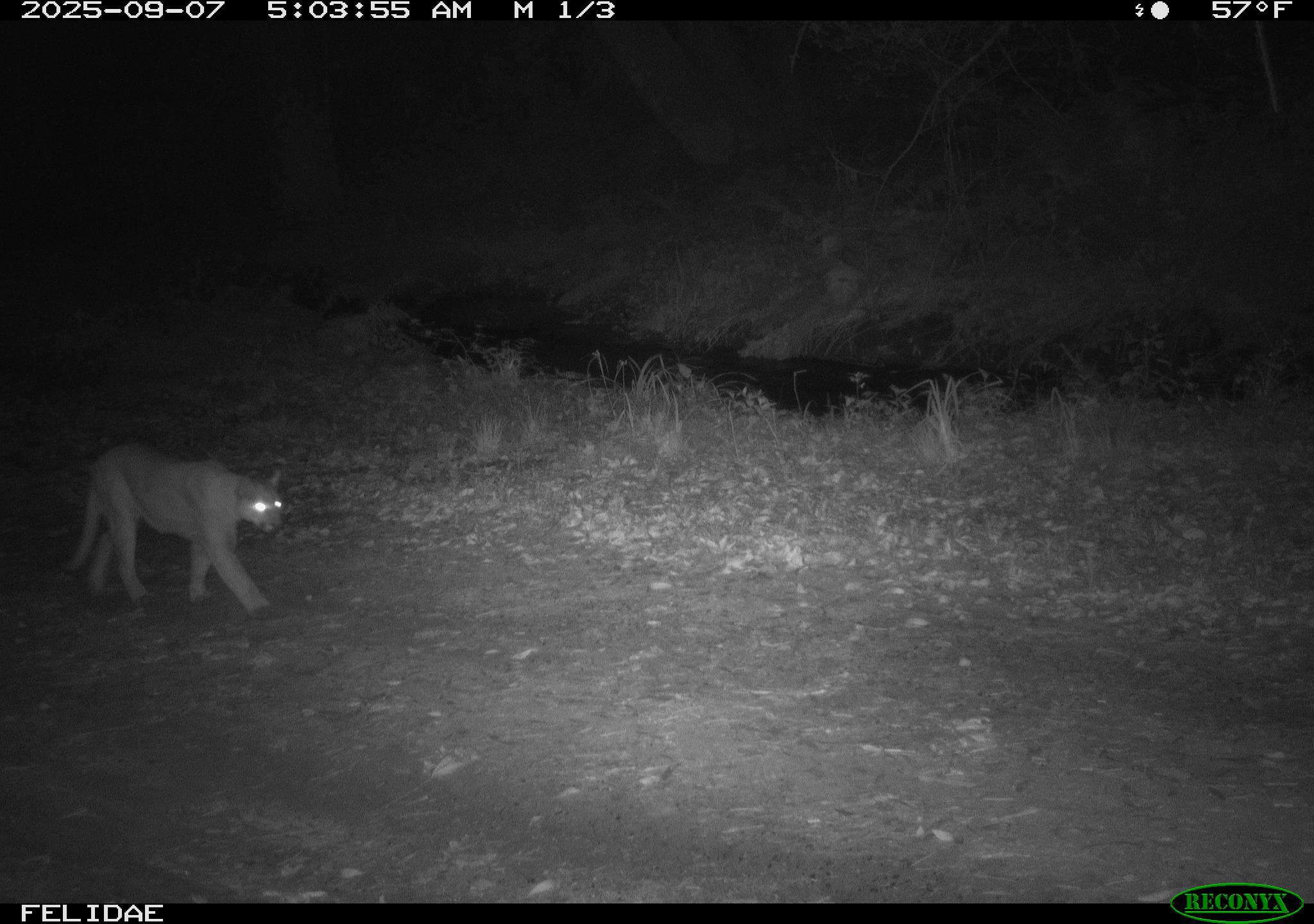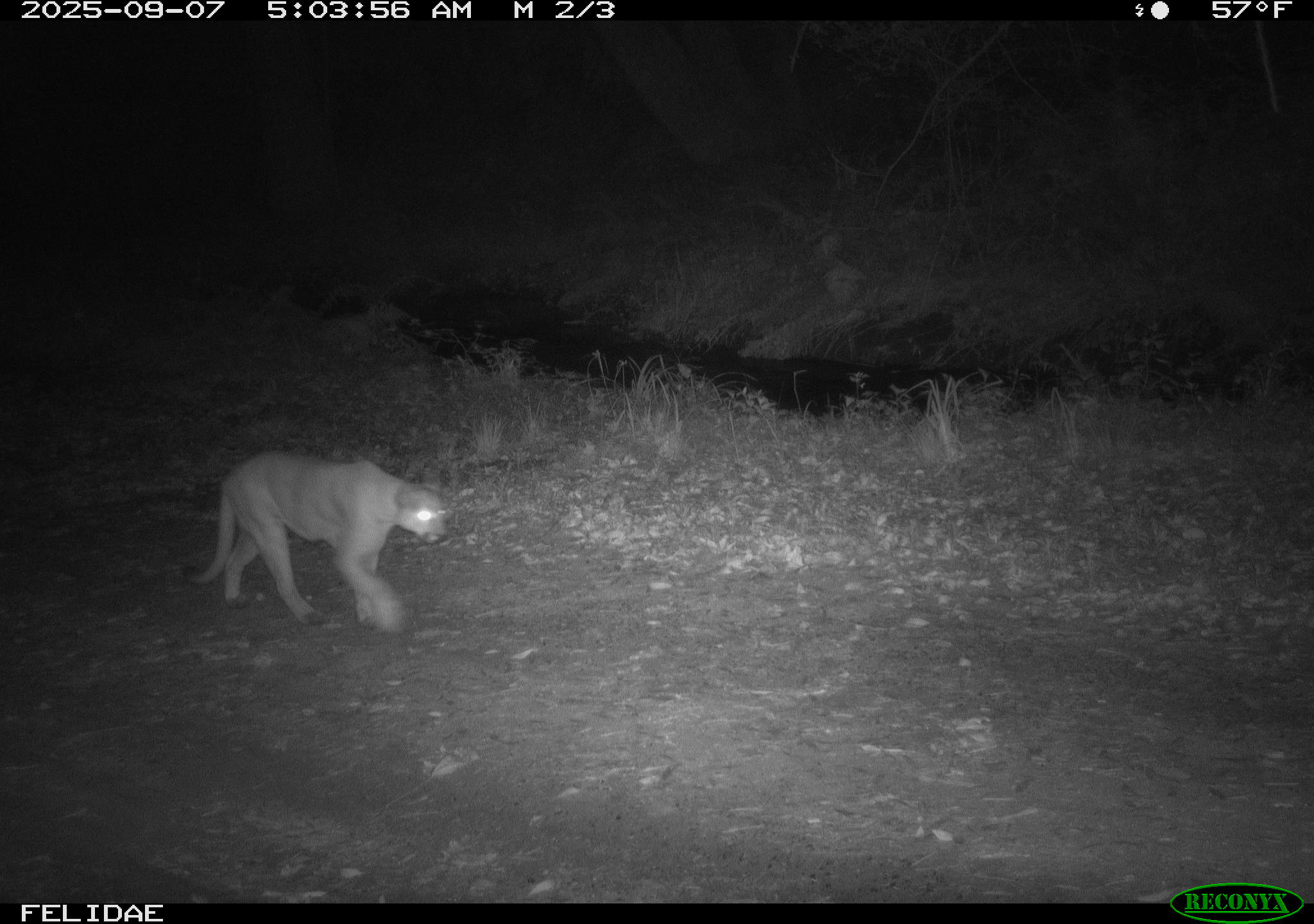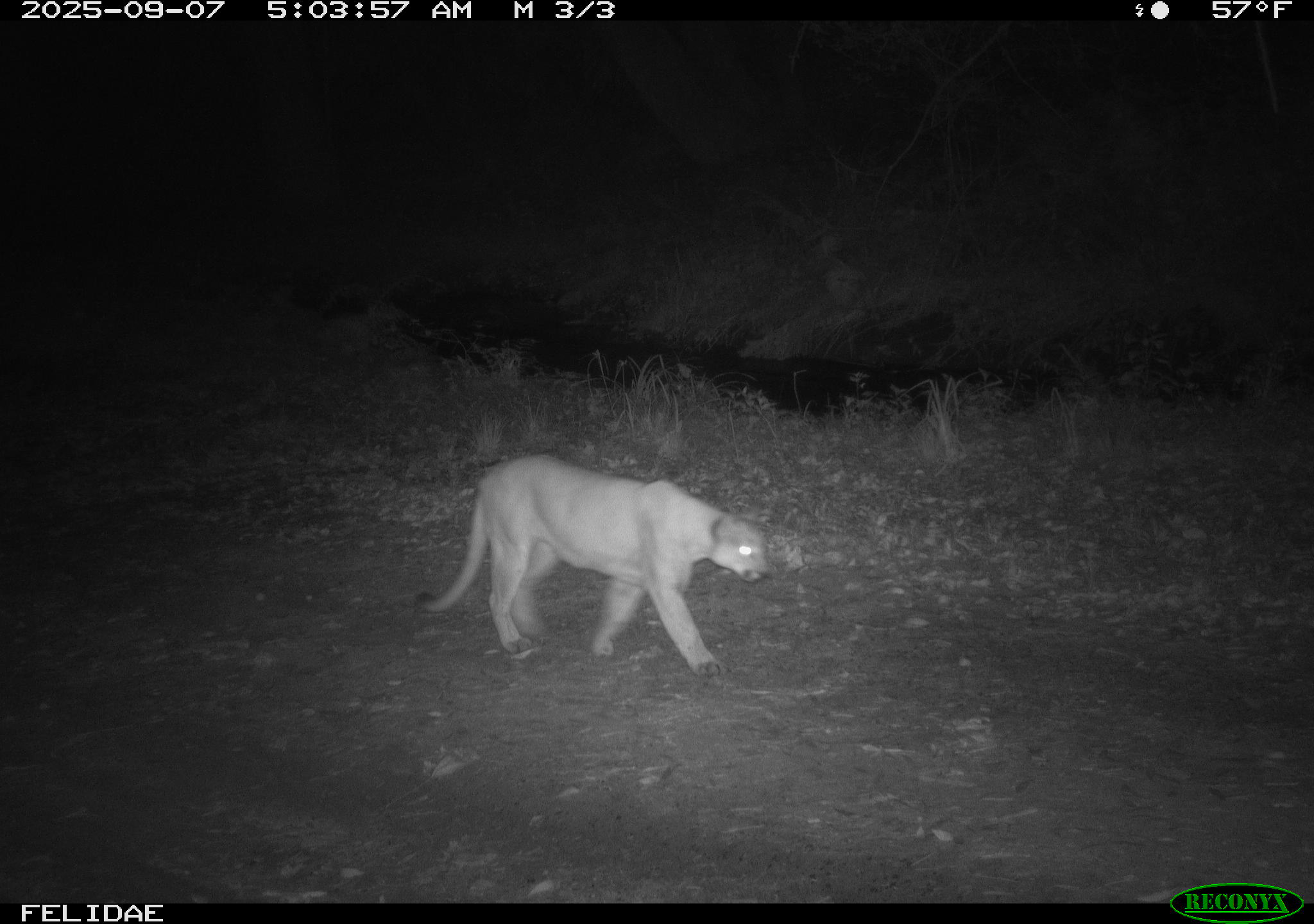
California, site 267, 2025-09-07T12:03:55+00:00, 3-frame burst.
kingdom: Animalia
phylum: Chordata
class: Mammalia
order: Carnivora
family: Felidae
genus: Puma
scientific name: Puma concolor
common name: puma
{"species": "puma (Puma concolor)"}